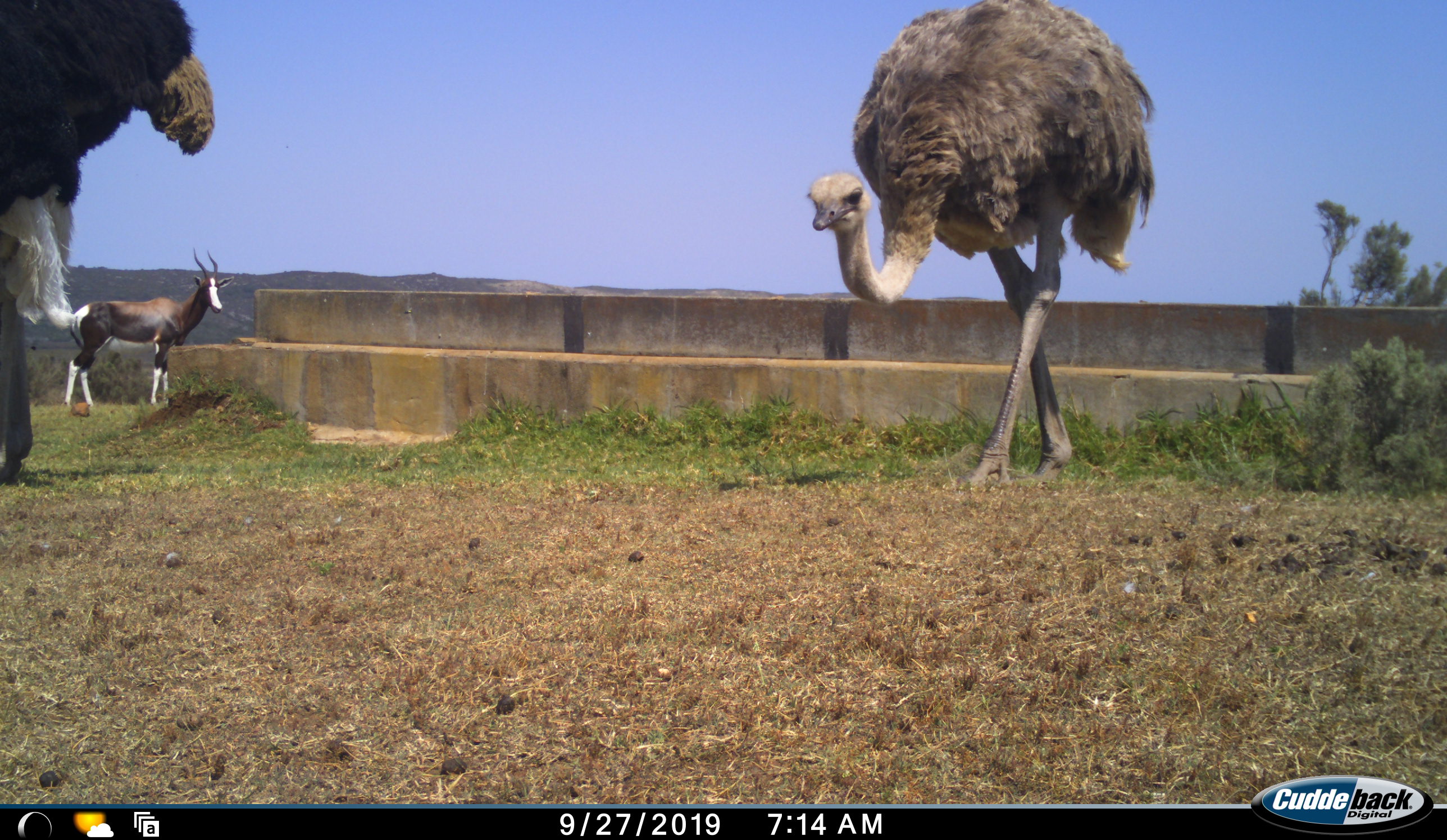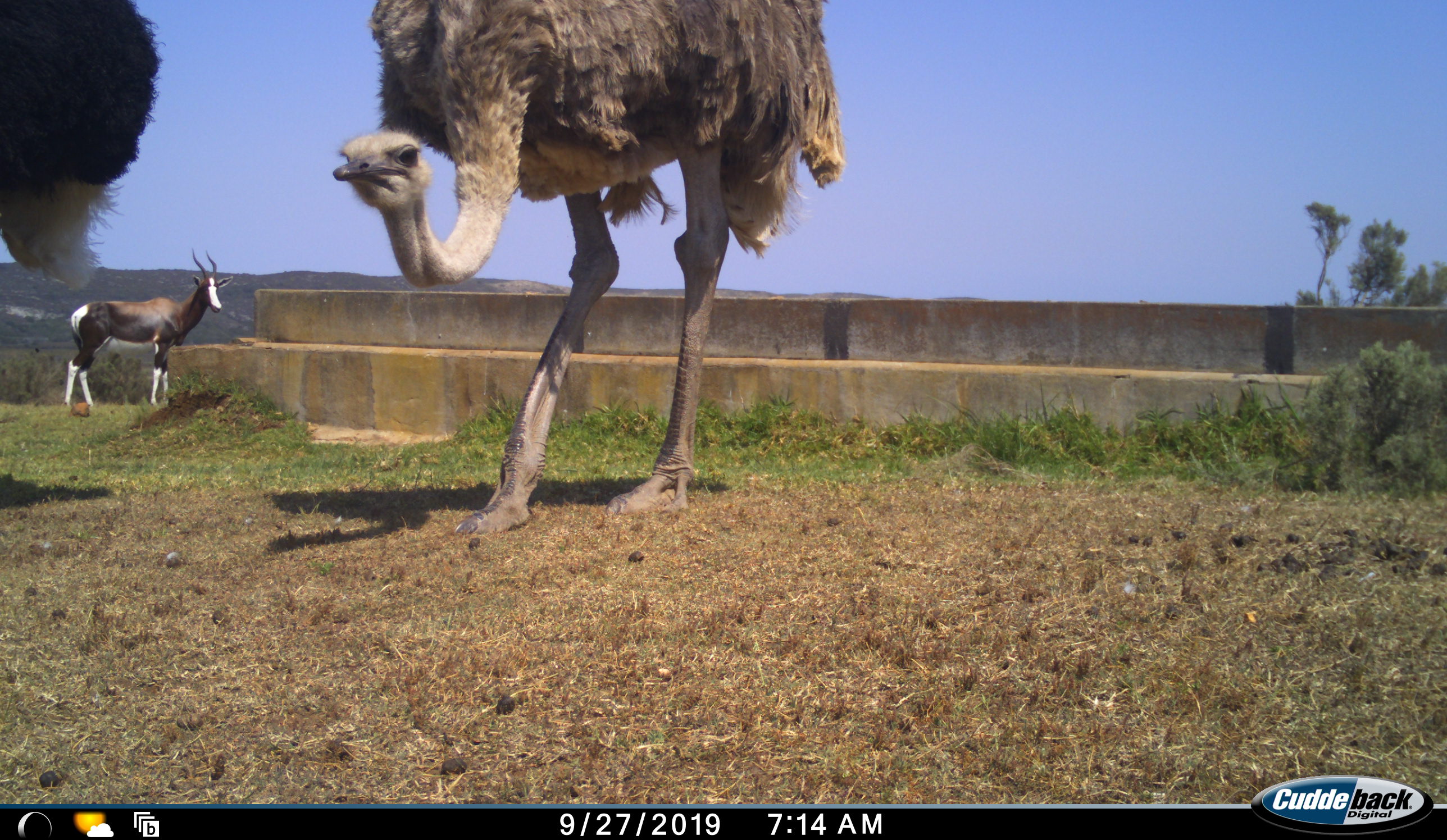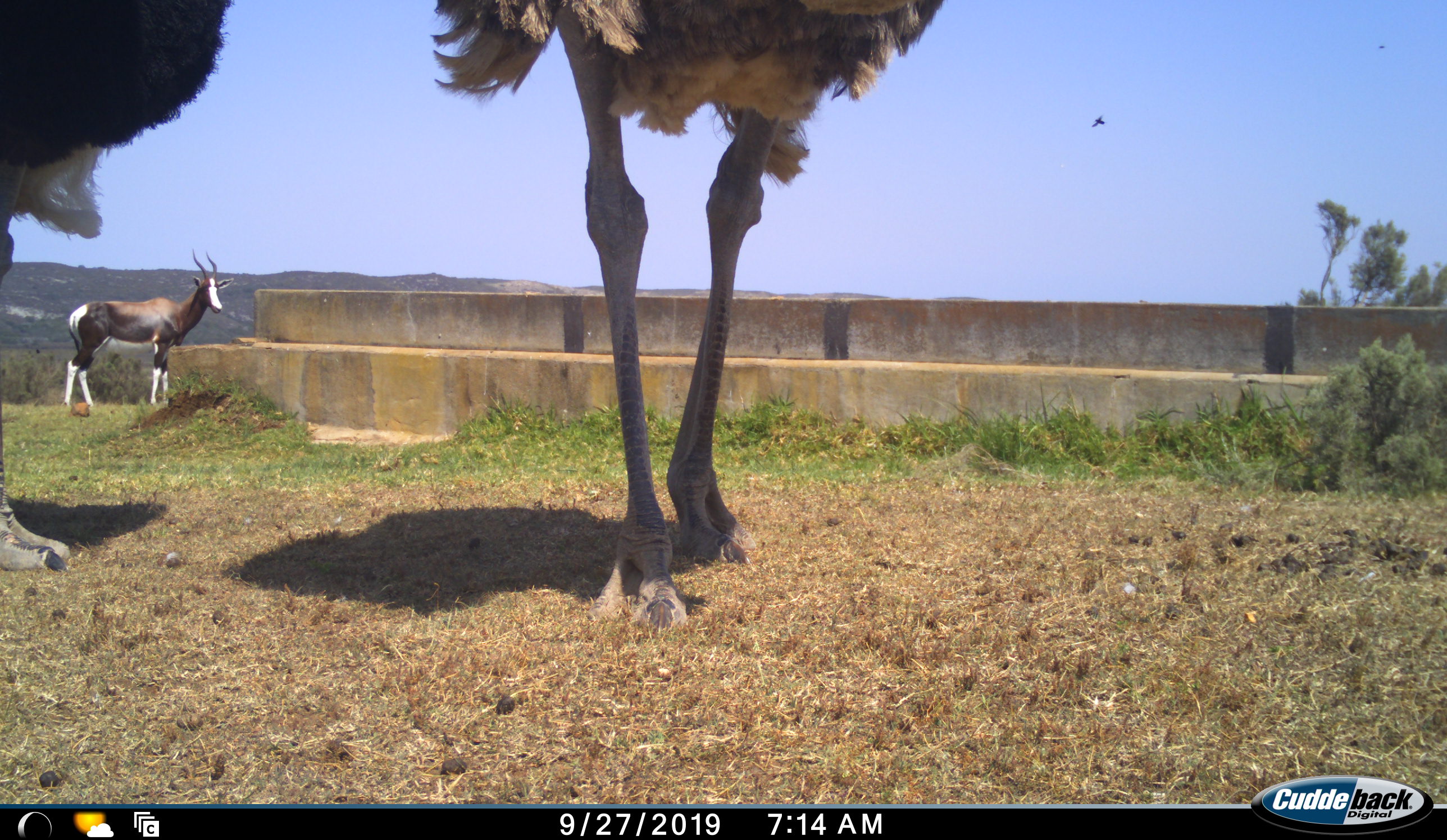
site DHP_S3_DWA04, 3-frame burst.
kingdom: Animalia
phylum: Chordata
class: Mammalia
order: Artiodactyla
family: Bovidae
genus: Damaliscus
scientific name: Damaliscus pygargus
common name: bontebok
Bontebok (Damaliscus pygargus), count 1. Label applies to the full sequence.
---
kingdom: Animalia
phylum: Chordata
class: Aves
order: Struthioniformes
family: Struthionidae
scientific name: Struthionidae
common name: ostrich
Ostrich (Struthionidae), count 2. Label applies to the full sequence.